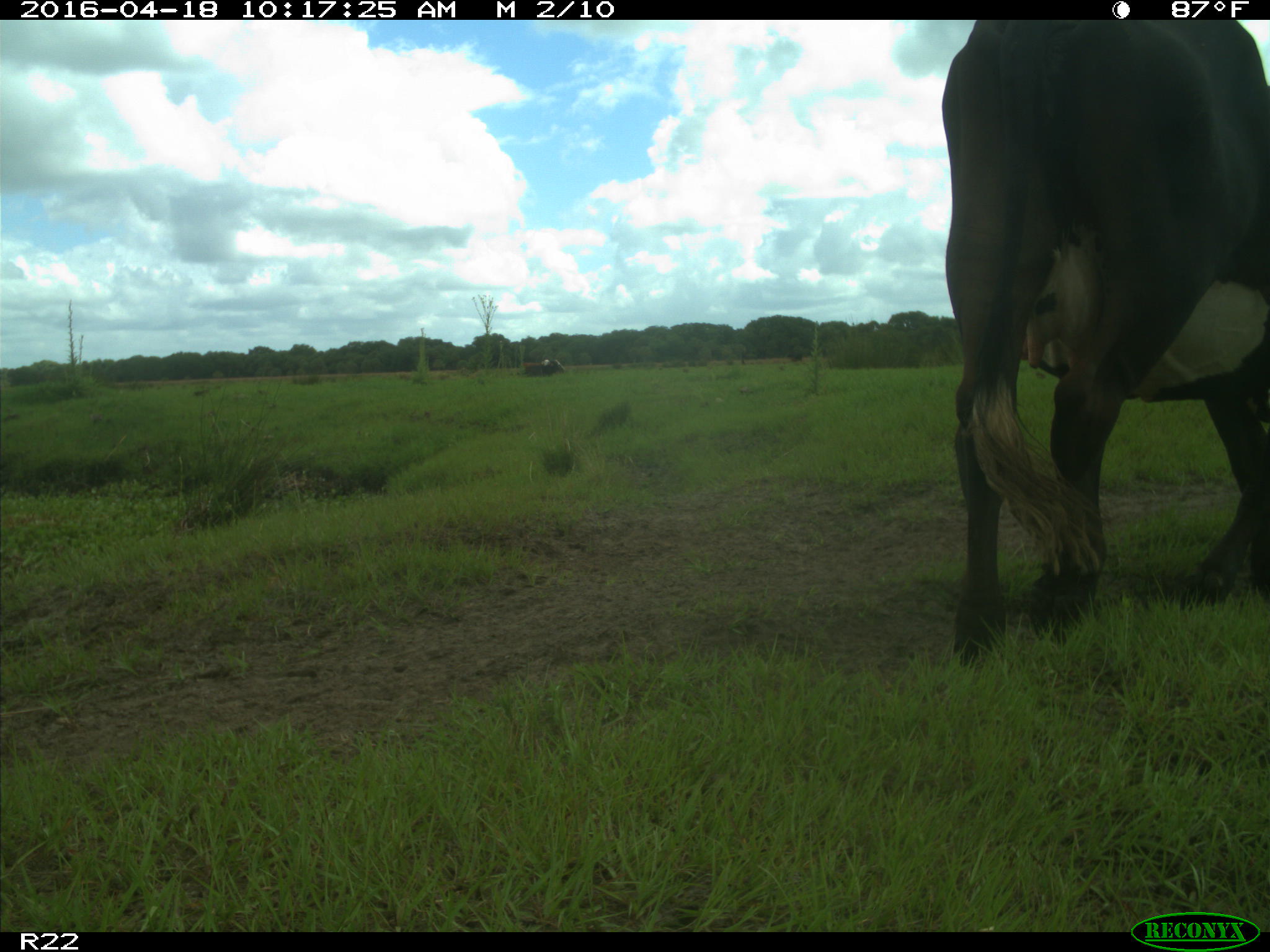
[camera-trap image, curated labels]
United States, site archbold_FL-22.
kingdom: Animalia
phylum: Chordata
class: Mammalia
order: Artiodactyla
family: Bovidae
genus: Bos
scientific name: Bos taurus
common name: domestic cow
Bos taurus (domestic cow).